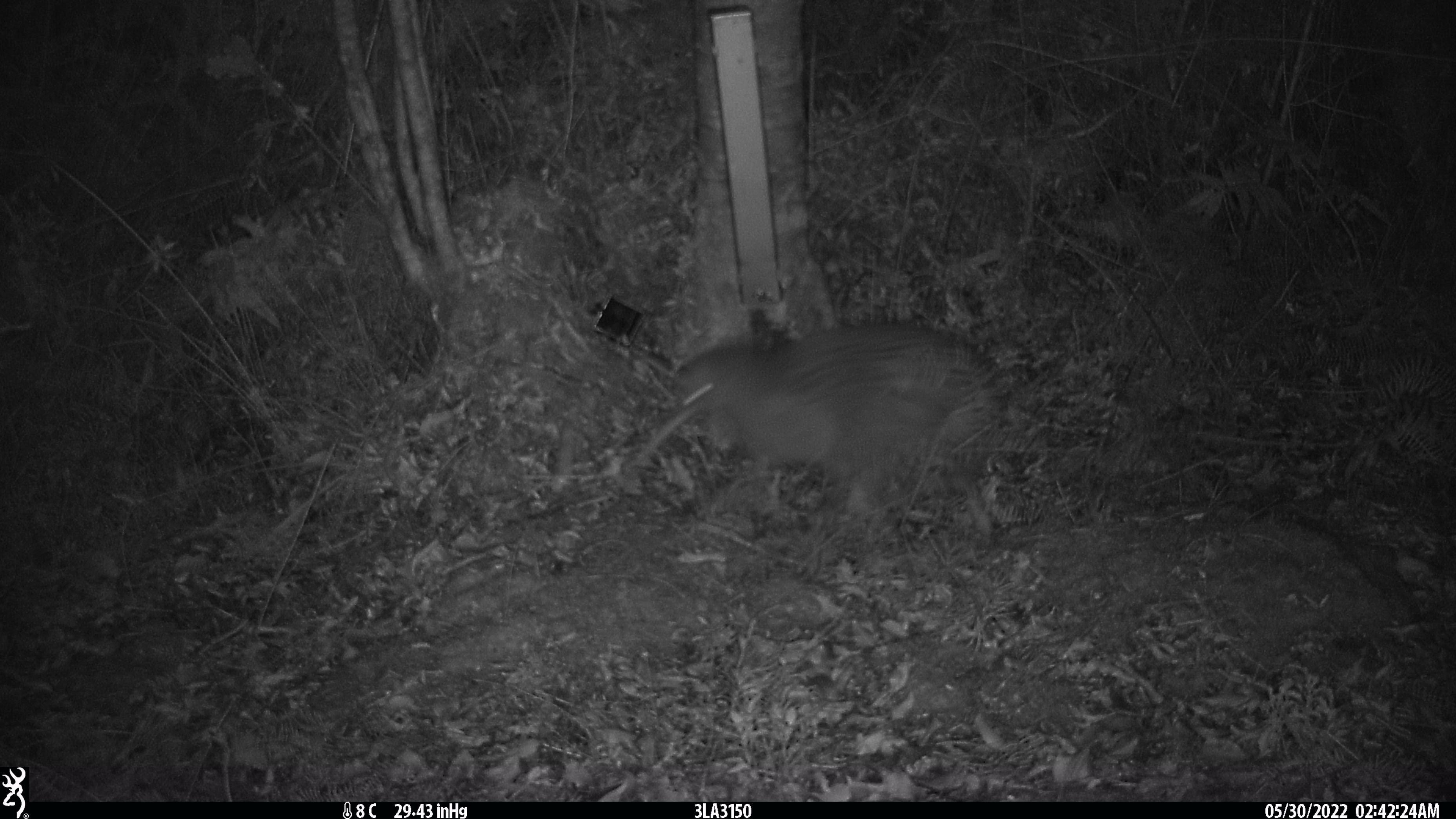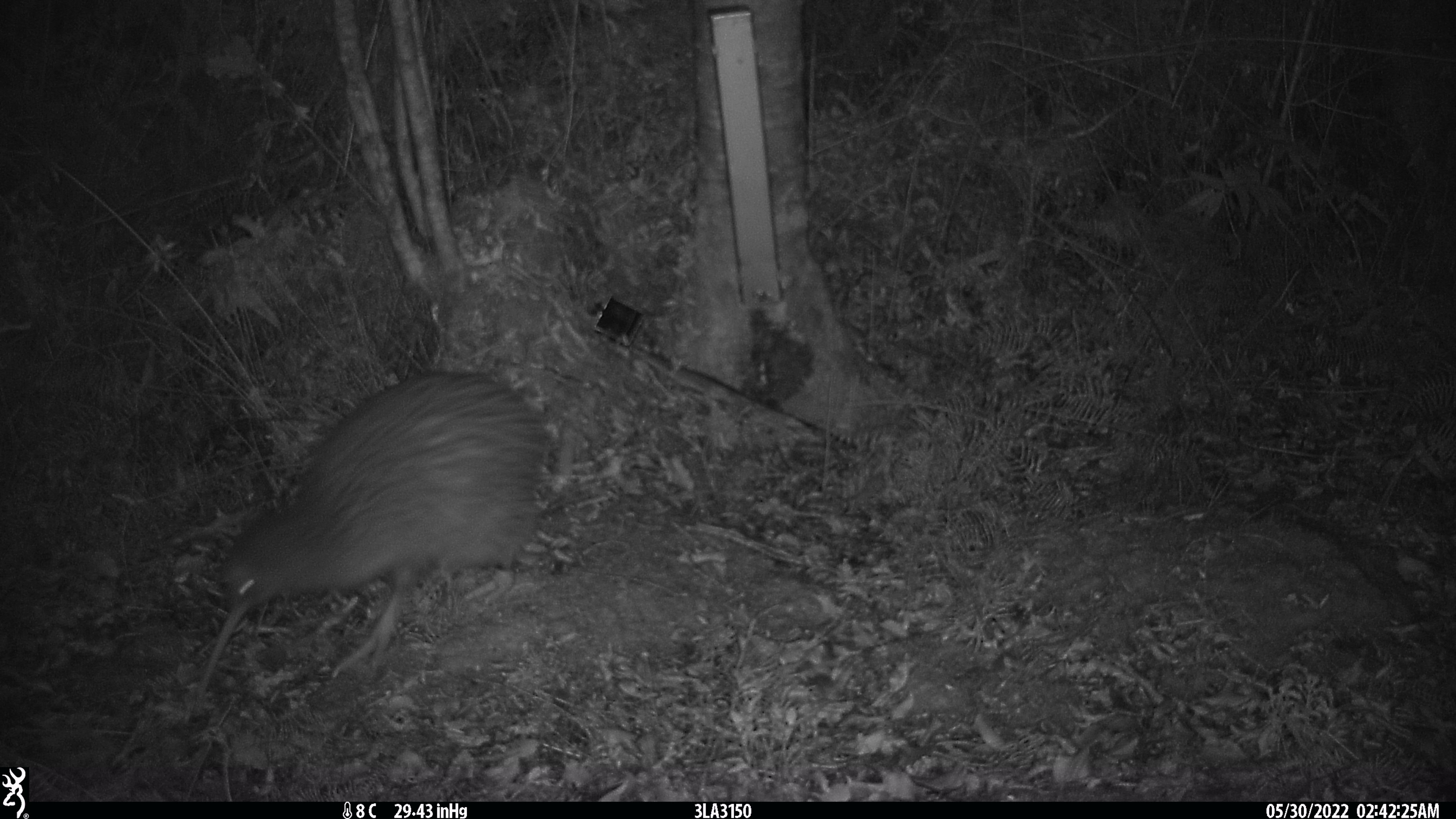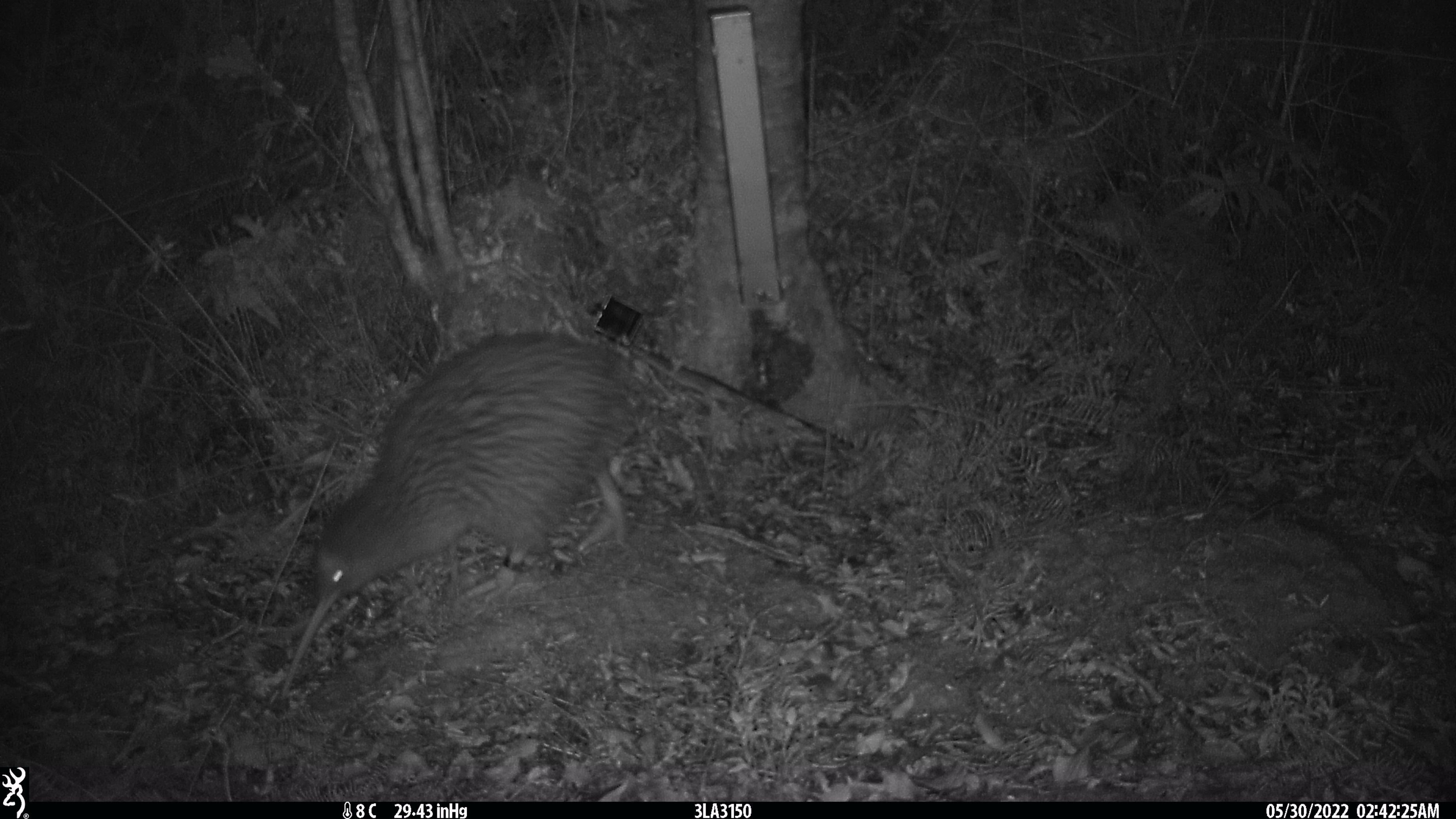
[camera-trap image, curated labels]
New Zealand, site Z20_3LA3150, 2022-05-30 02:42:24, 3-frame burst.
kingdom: Animalia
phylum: Chordata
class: Aves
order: Apterygiformes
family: Apterygidae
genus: Apteryx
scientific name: Apteryx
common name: kiwi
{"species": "kiwi (Apteryx)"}